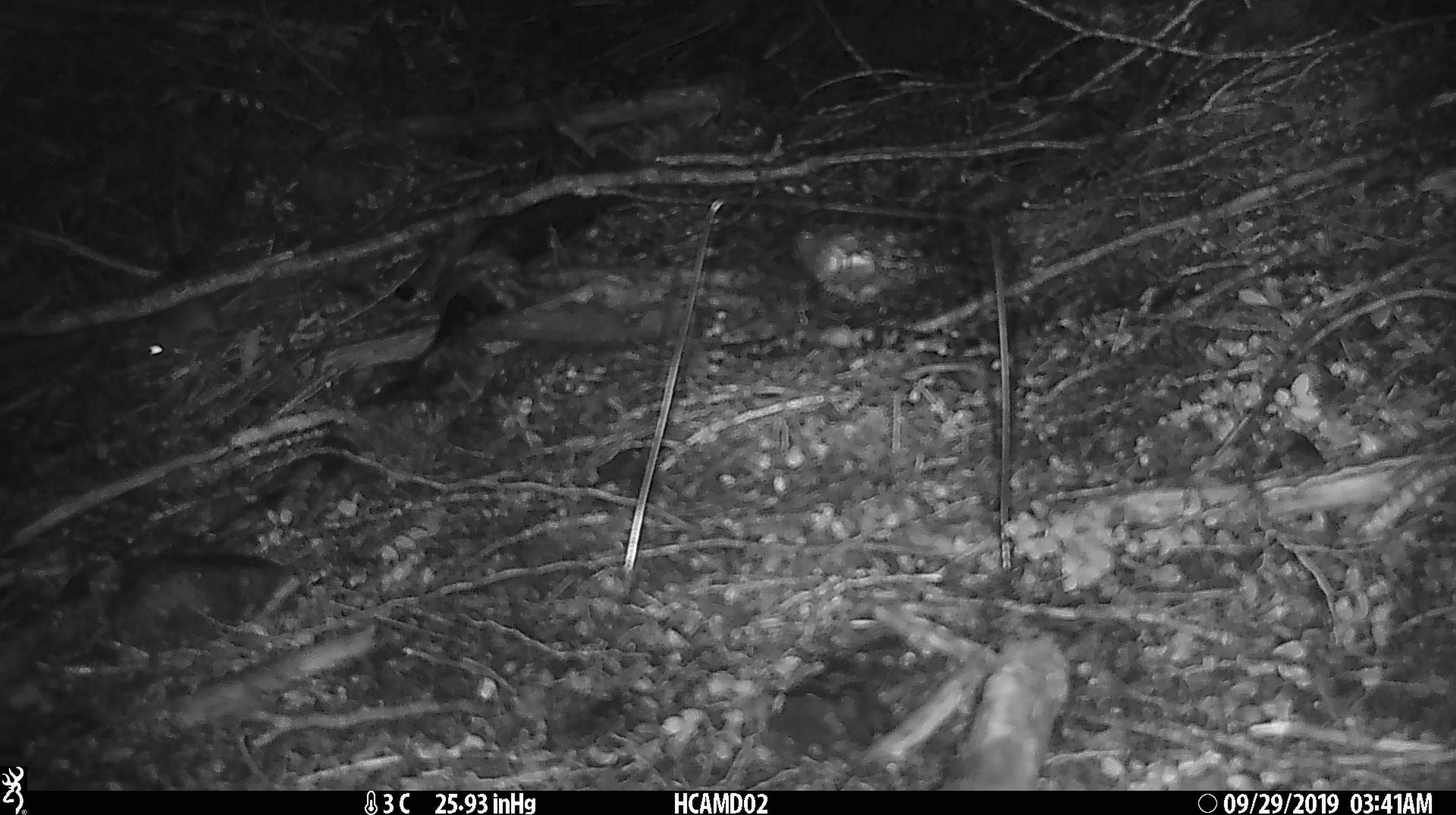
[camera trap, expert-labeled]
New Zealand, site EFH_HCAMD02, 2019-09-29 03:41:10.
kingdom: Animalia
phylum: Chordata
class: Mammalia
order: Rodentia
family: Muridae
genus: Mus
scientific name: Mus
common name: mouse